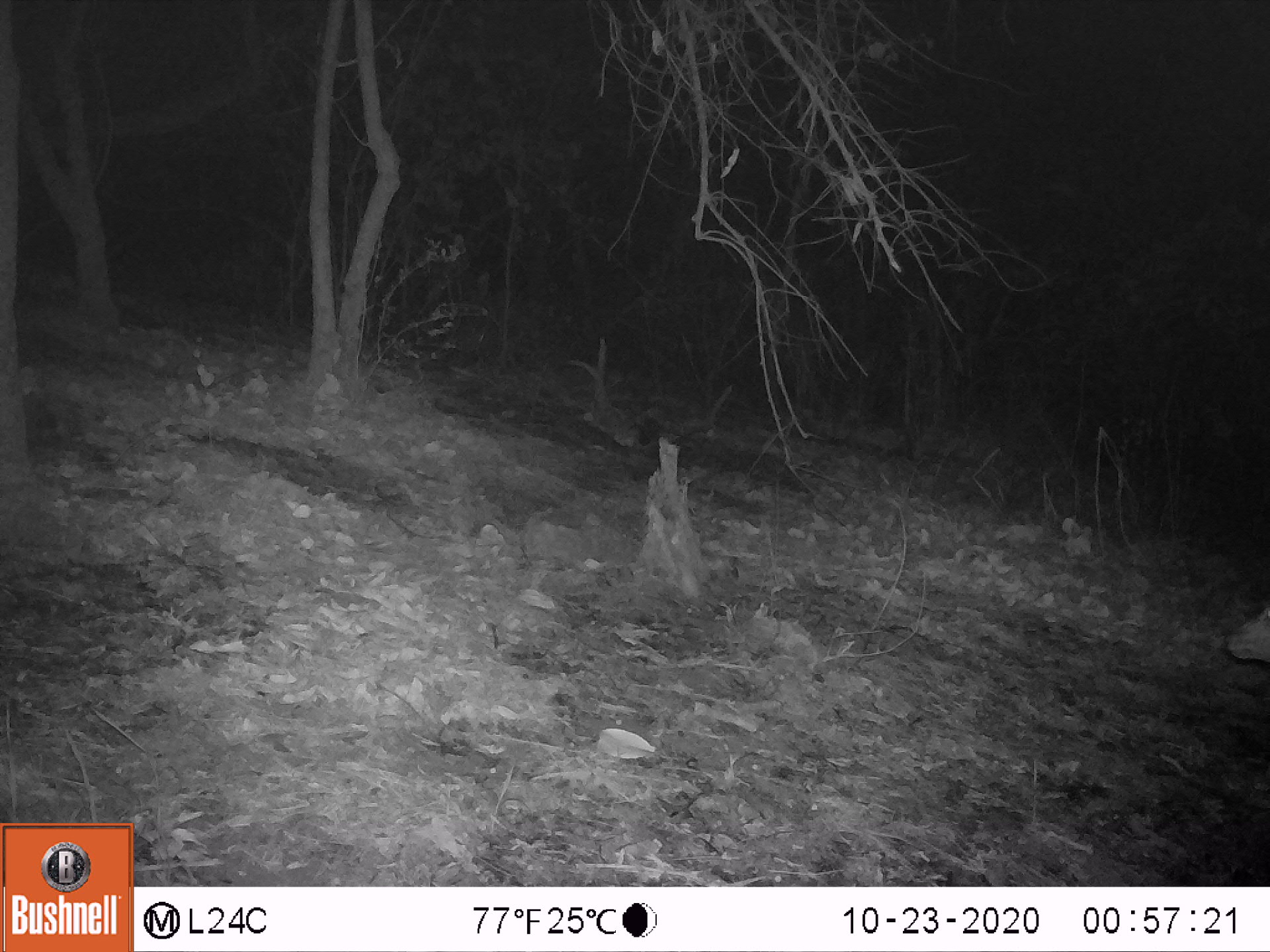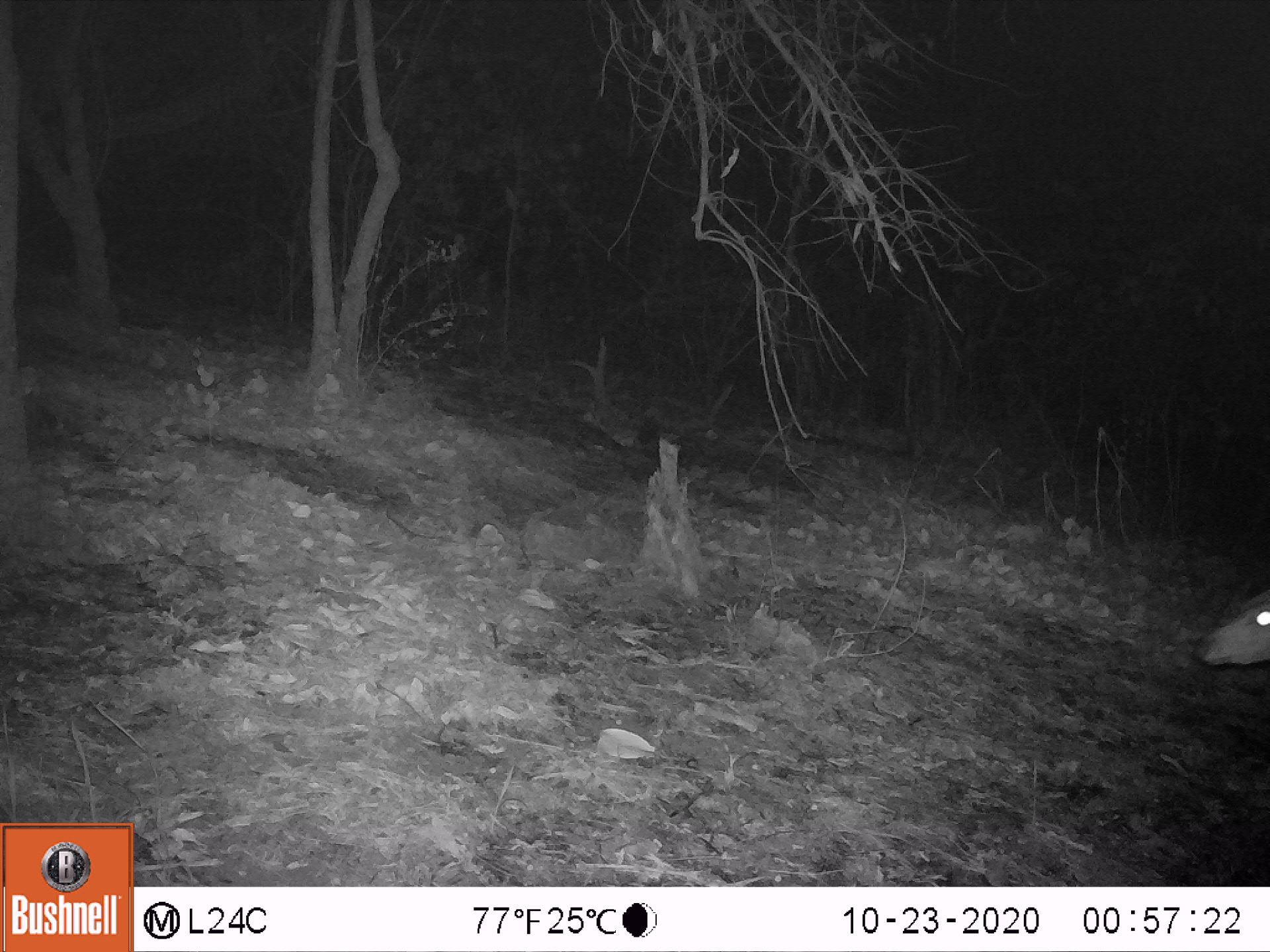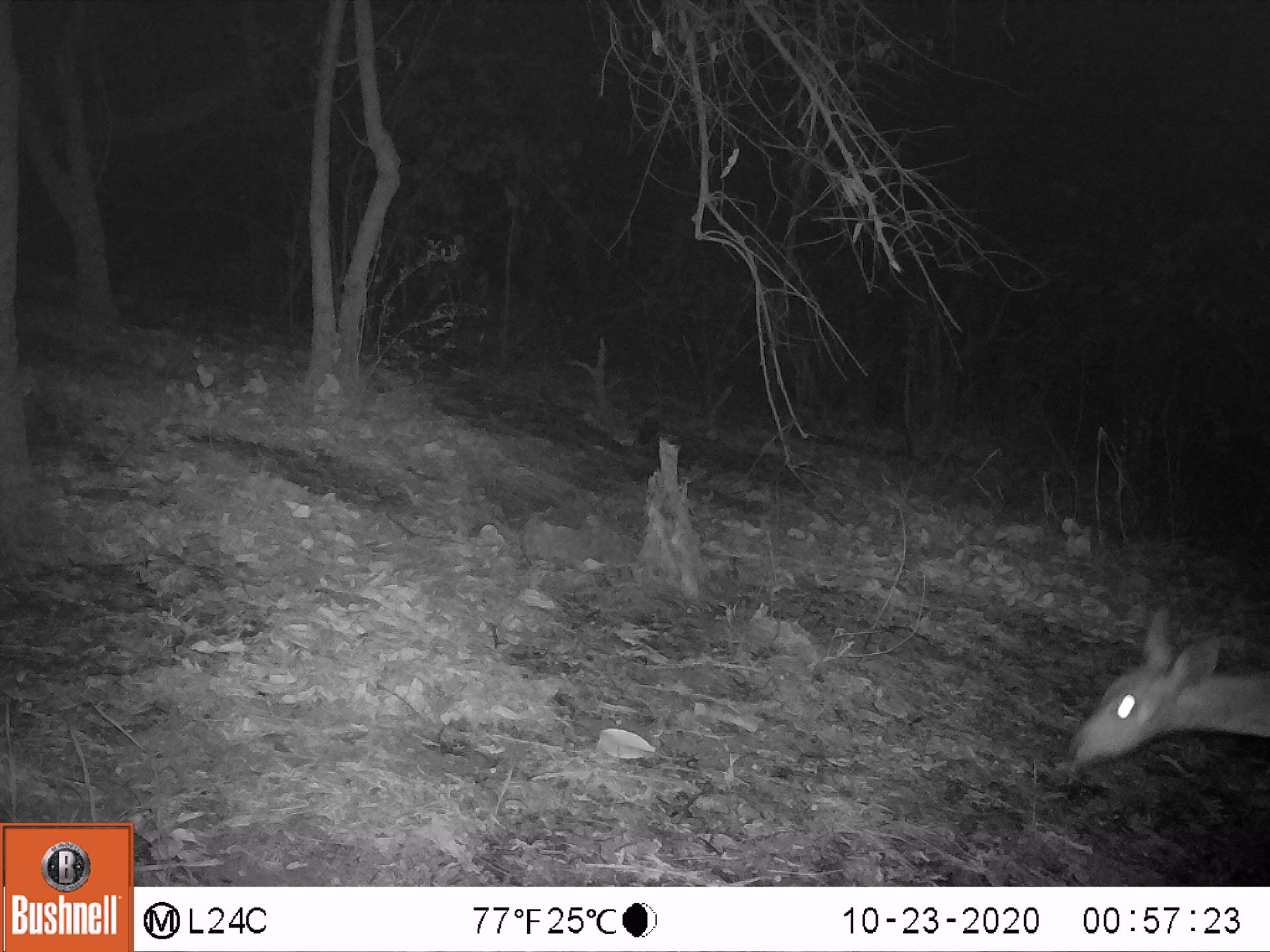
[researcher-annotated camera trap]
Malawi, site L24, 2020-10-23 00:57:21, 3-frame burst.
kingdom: Animalia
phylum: Chordata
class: Mammalia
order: Artiodactyla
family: Bovidae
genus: Tragelaphus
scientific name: Tragelaphus sylvaticus sylvaticus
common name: cape bushbuck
Cape bushbuck (Tragelaphus sylvaticus sylvaticus), count 1.